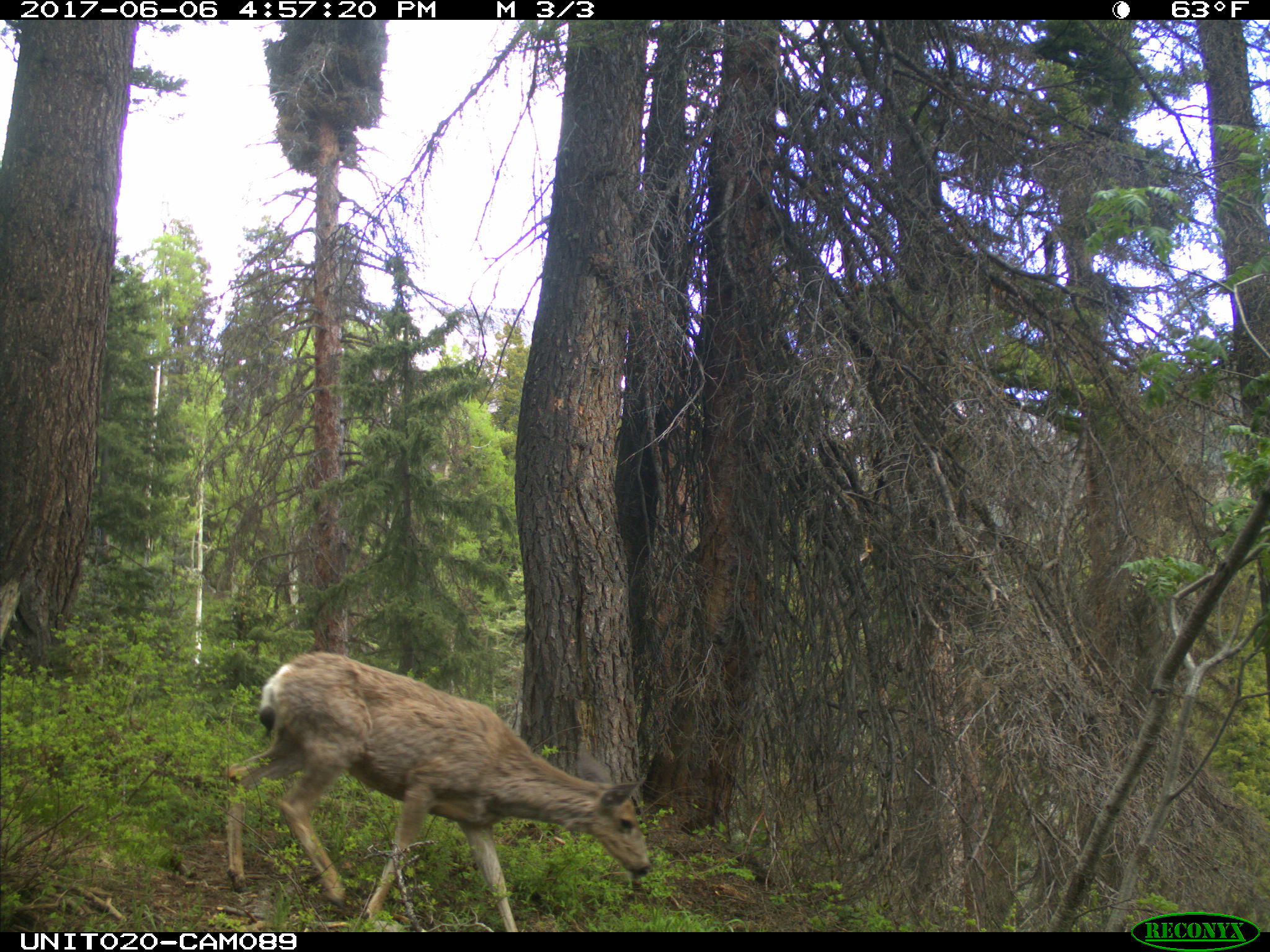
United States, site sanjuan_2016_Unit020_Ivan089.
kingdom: Animalia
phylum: Chordata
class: Mammalia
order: Artiodactyla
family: Cervidae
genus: Odocoileus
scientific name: Odocoileus hemionus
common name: mule deer